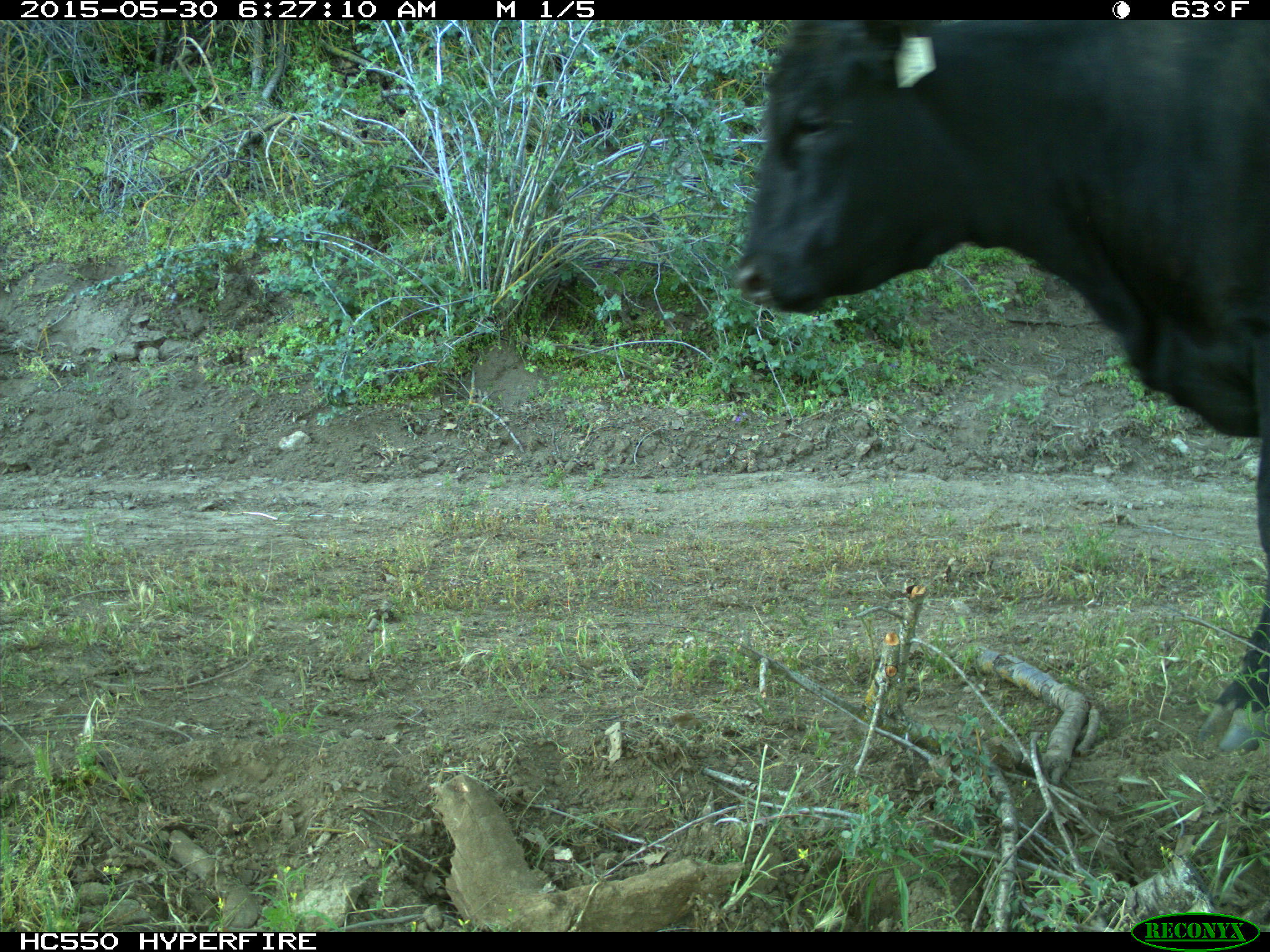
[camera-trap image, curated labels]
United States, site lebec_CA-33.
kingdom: Animalia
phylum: Chordata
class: Mammalia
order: Artiodactyla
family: Bovidae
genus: Bos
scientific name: Bos taurus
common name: domestic cow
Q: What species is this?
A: Bos taurus (domestic cow).